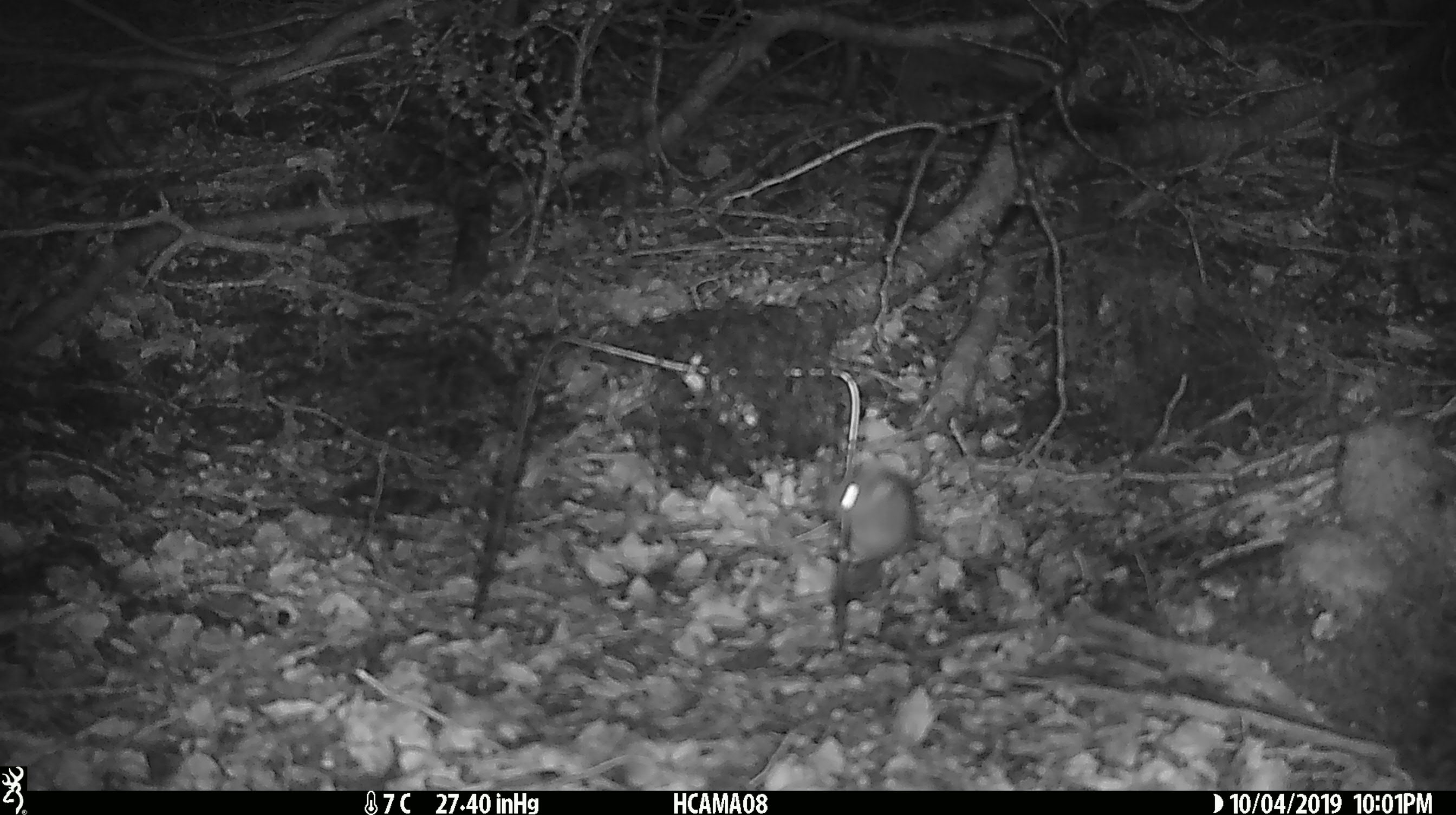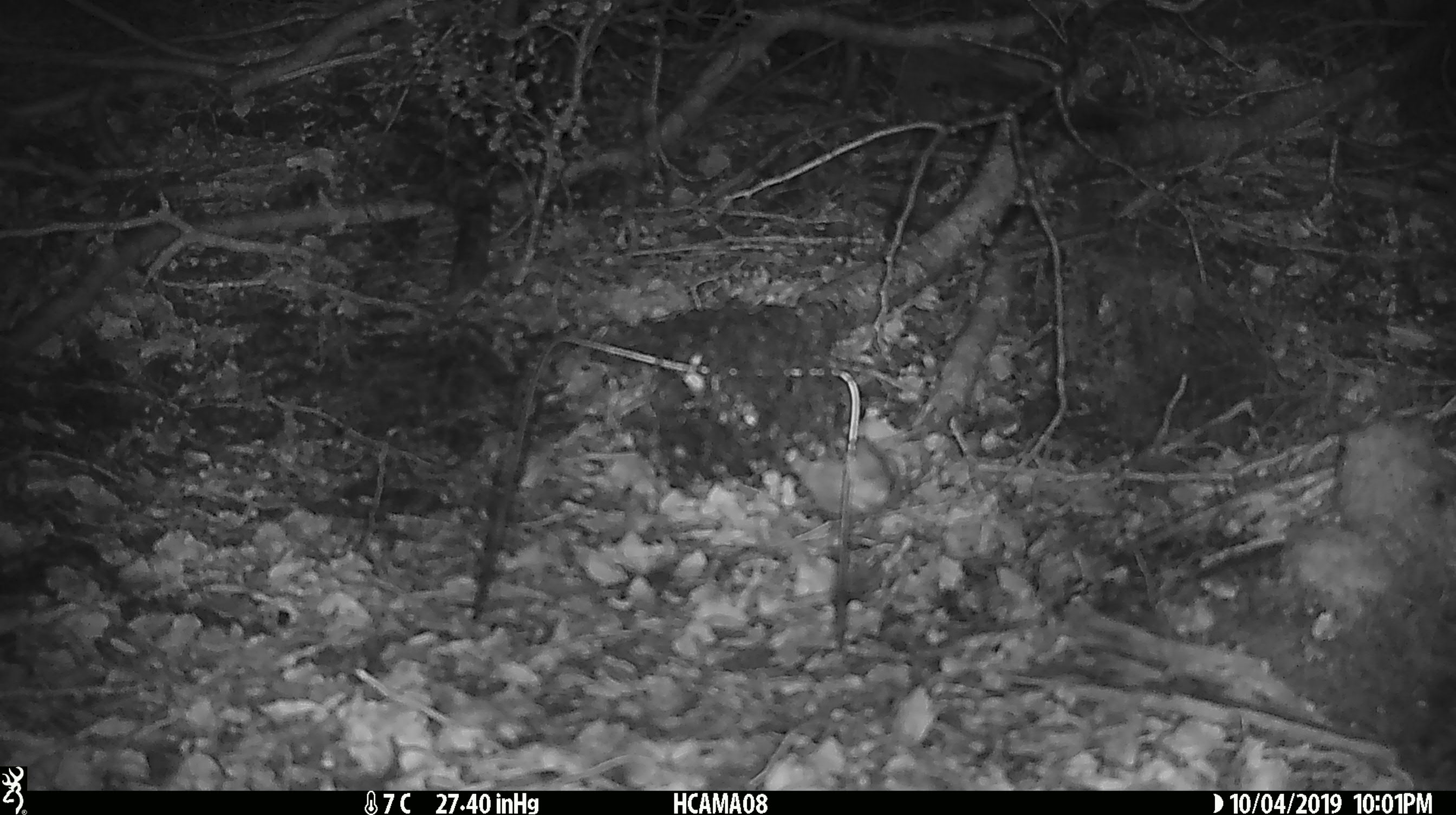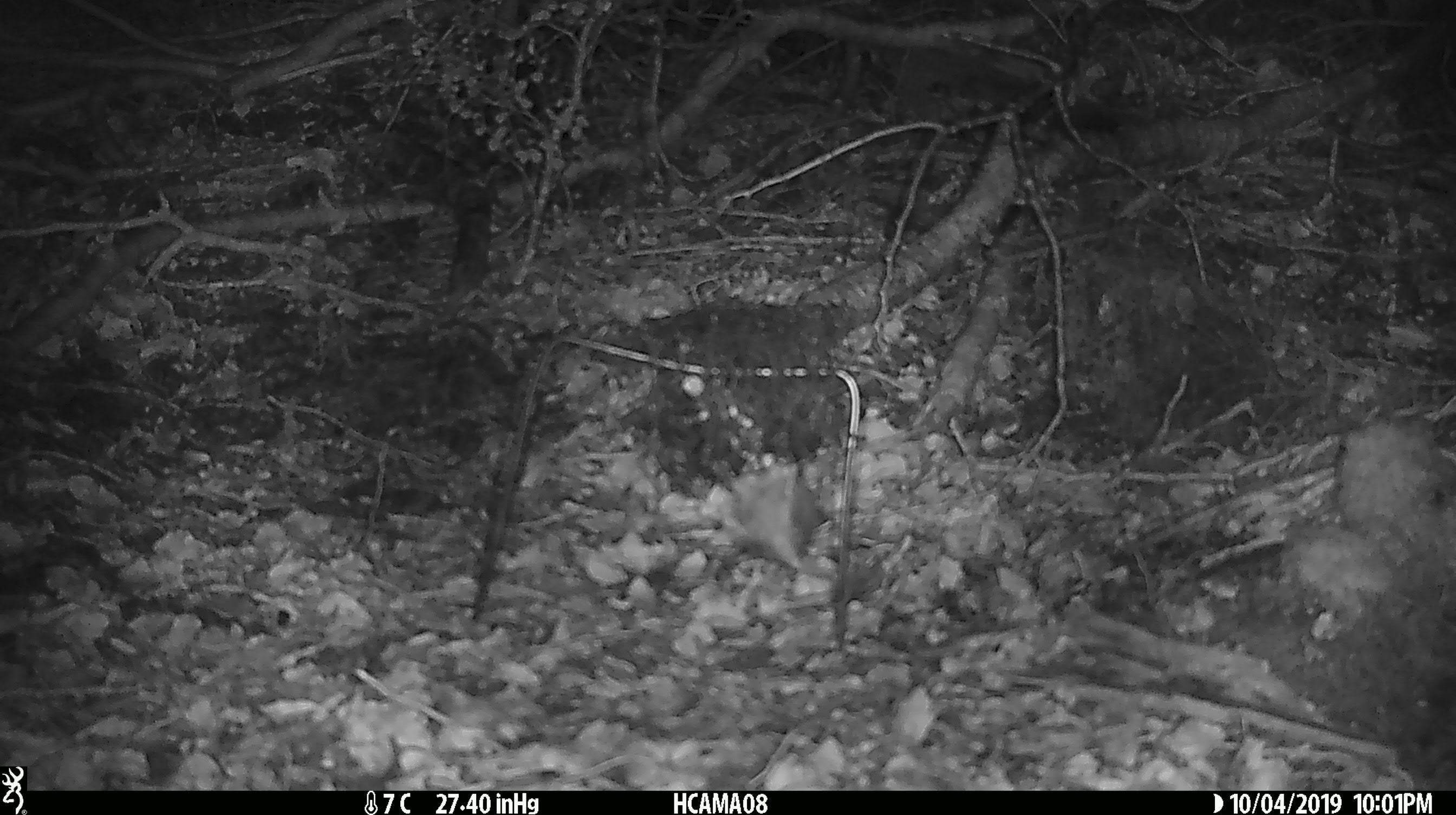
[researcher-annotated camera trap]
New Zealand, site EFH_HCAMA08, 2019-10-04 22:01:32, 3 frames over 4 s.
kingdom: Animalia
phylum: Chordata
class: Mammalia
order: Rodentia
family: Muridae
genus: Mus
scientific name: Mus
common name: mouse